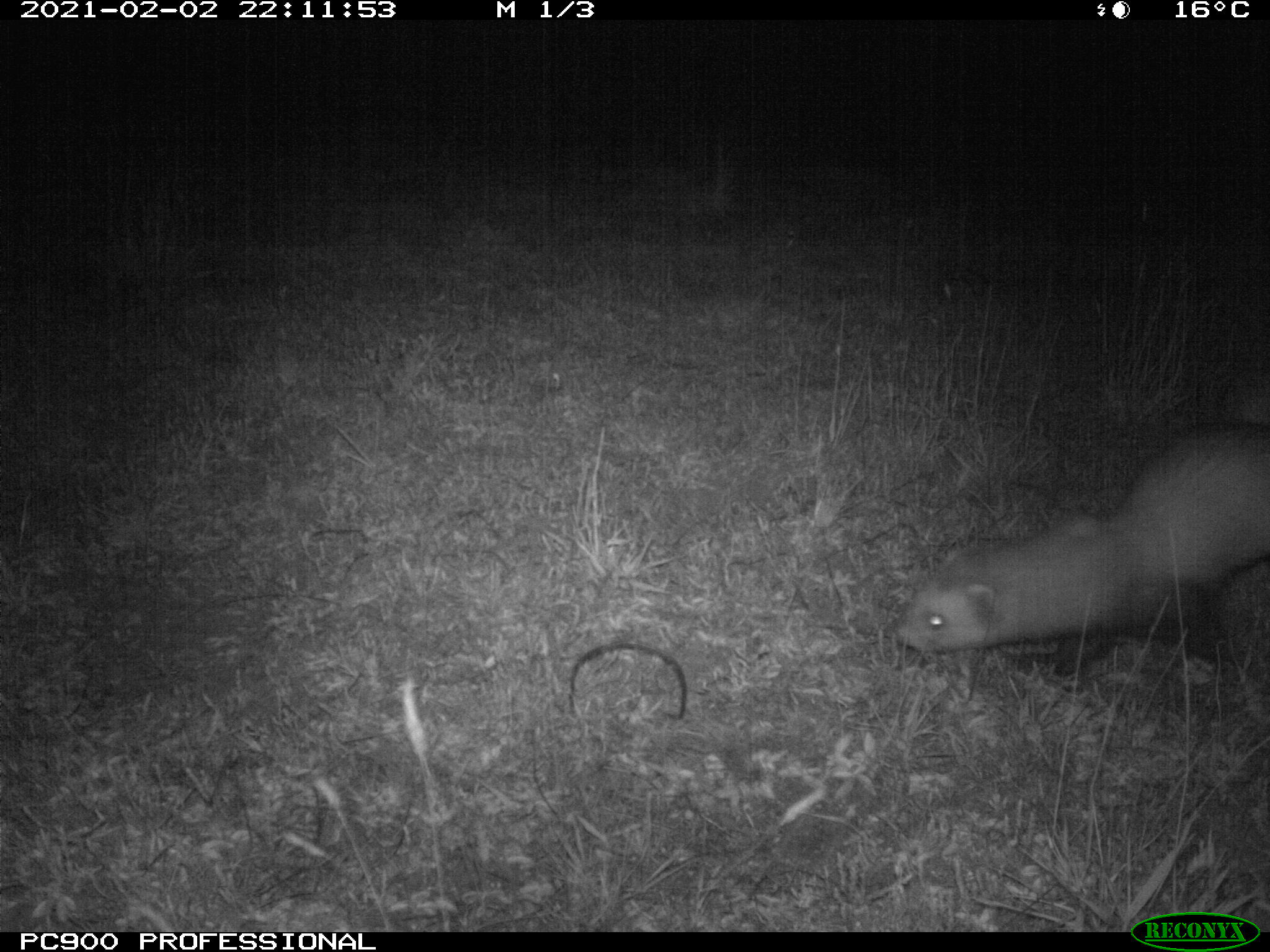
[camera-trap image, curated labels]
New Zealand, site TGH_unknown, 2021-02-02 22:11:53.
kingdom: Animalia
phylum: Chordata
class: Mammalia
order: Carnivora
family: Mustelidae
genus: Mustela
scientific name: Mustela furo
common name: ferret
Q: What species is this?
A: Ferret (Mustela furo).